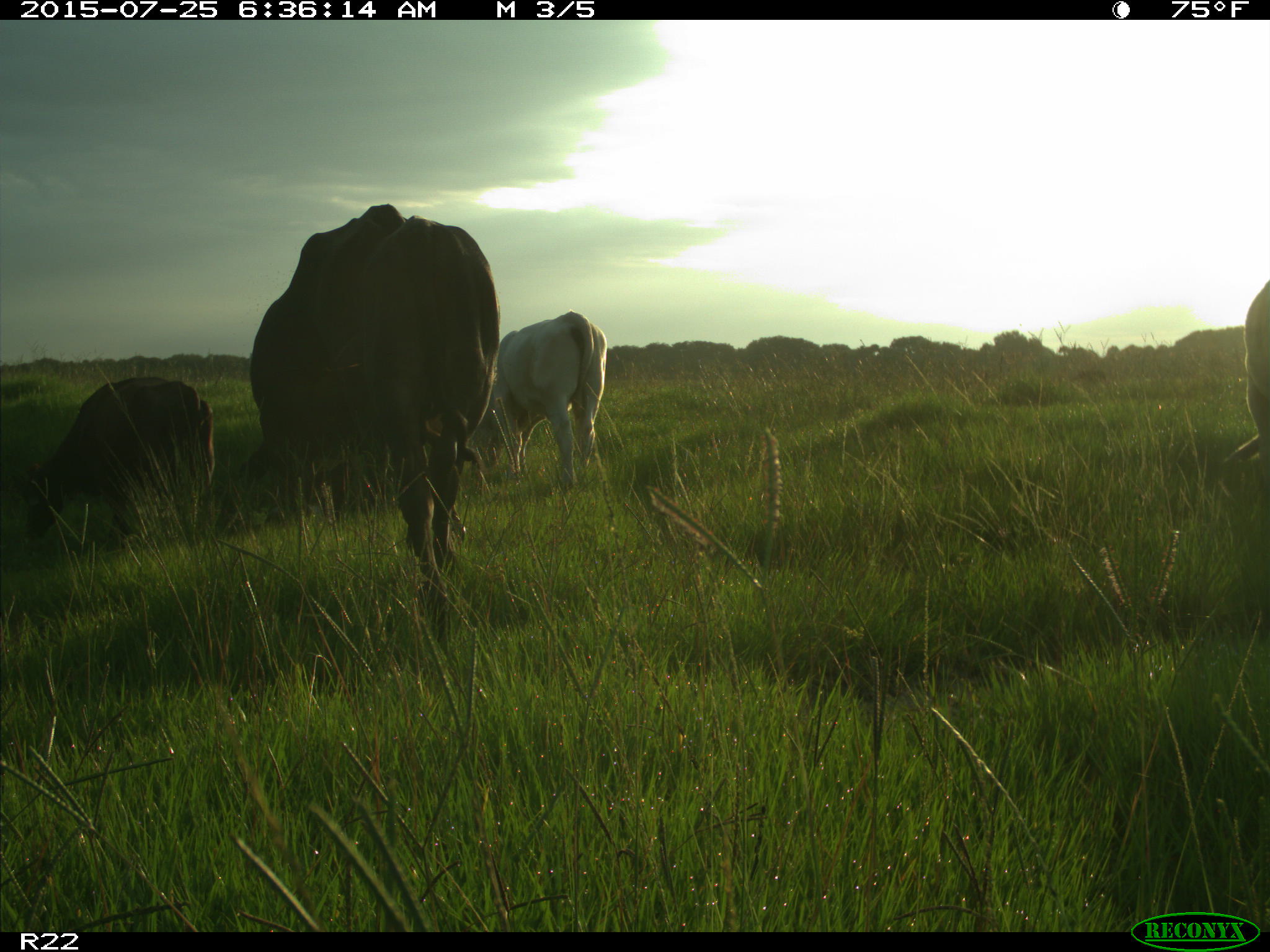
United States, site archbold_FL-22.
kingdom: Animalia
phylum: Chordata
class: Mammalia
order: Artiodactyla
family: Bovidae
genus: Bos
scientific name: Bos taurus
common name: domestic cow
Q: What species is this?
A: Bos taurus (domestic cow).